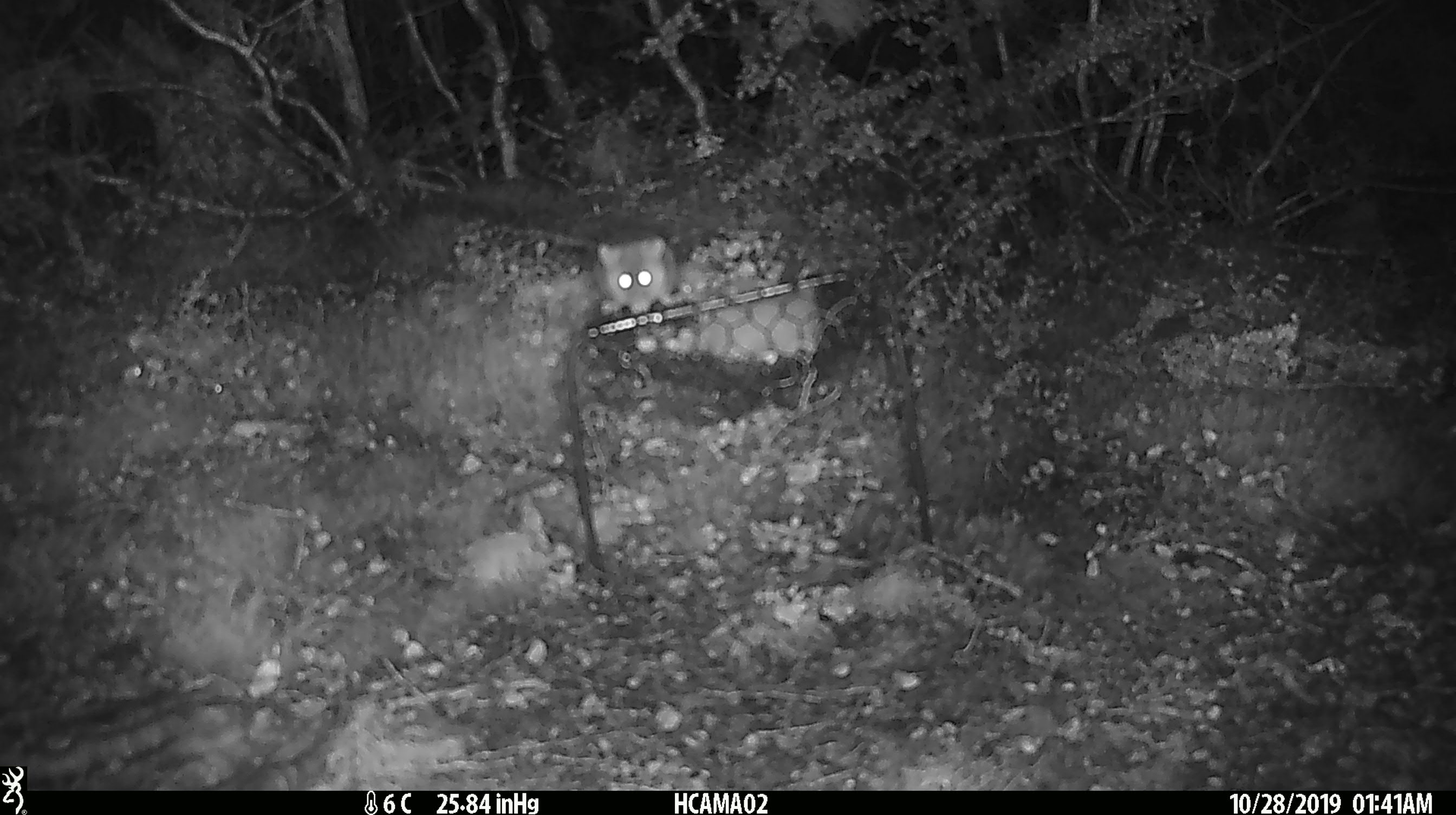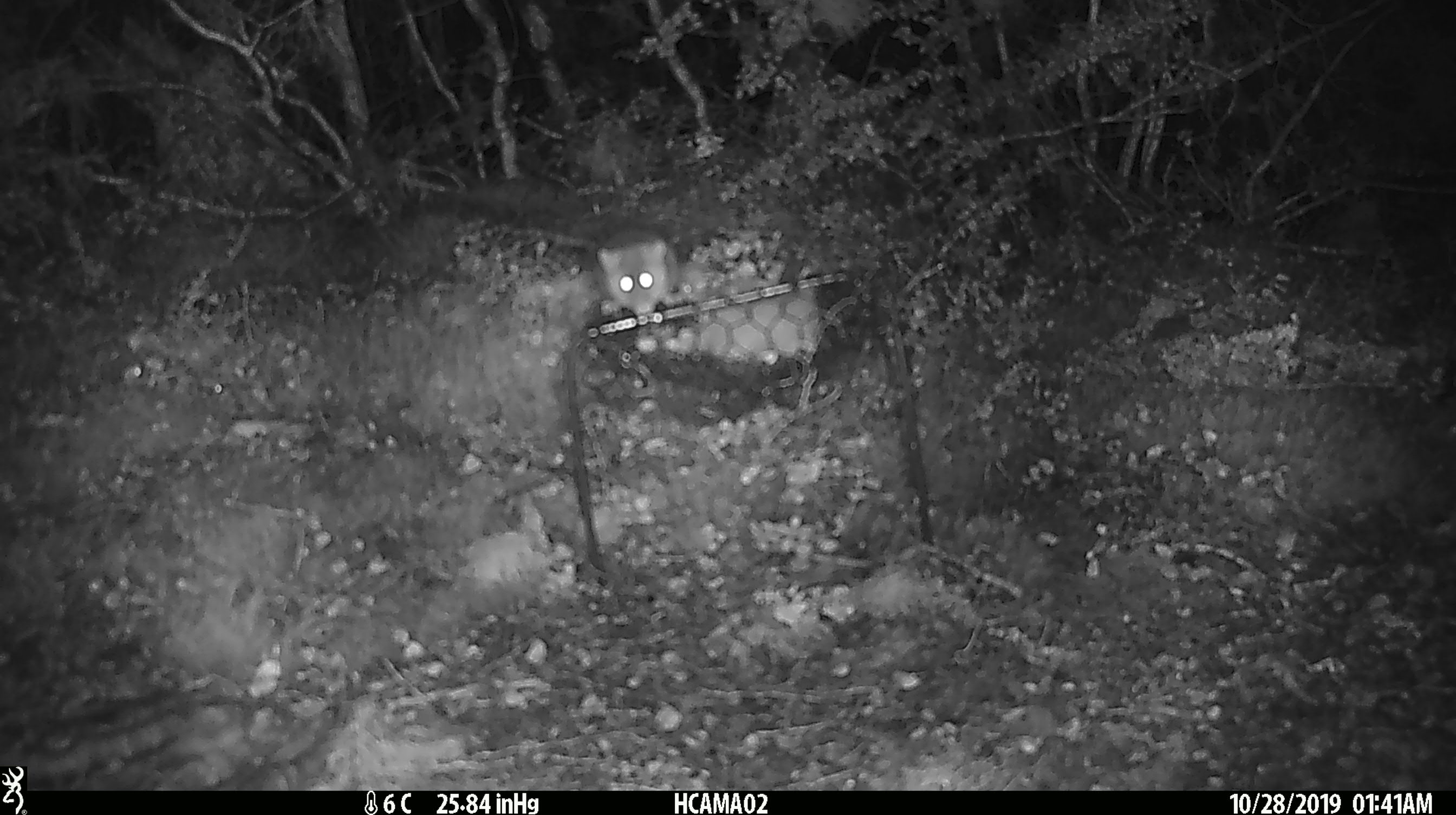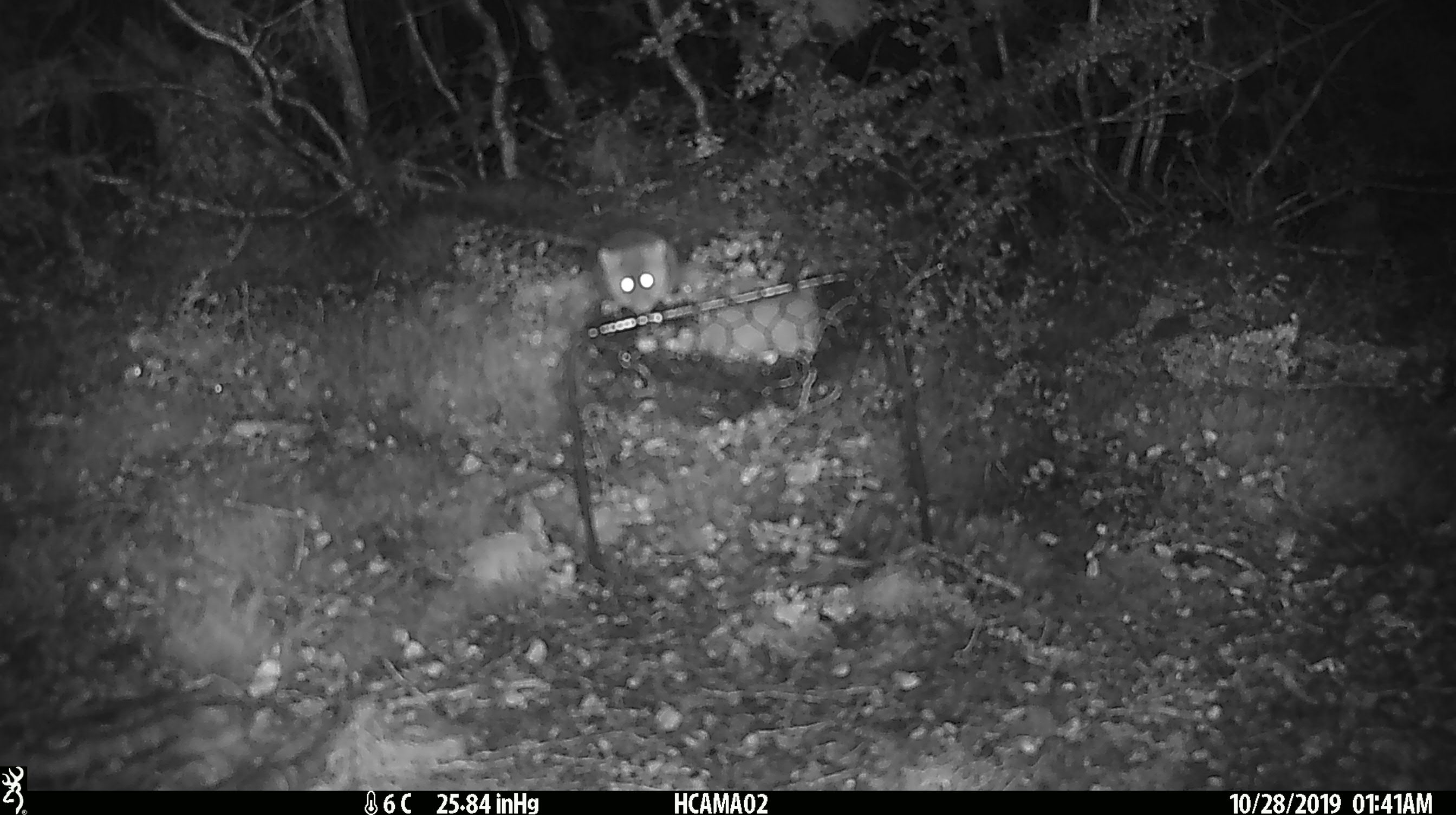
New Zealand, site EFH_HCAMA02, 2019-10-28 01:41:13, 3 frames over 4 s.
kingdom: Animalia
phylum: Chordata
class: Mammalia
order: Rodentia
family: Muridae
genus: Mus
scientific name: Mus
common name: mouse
Mouse (Mus).